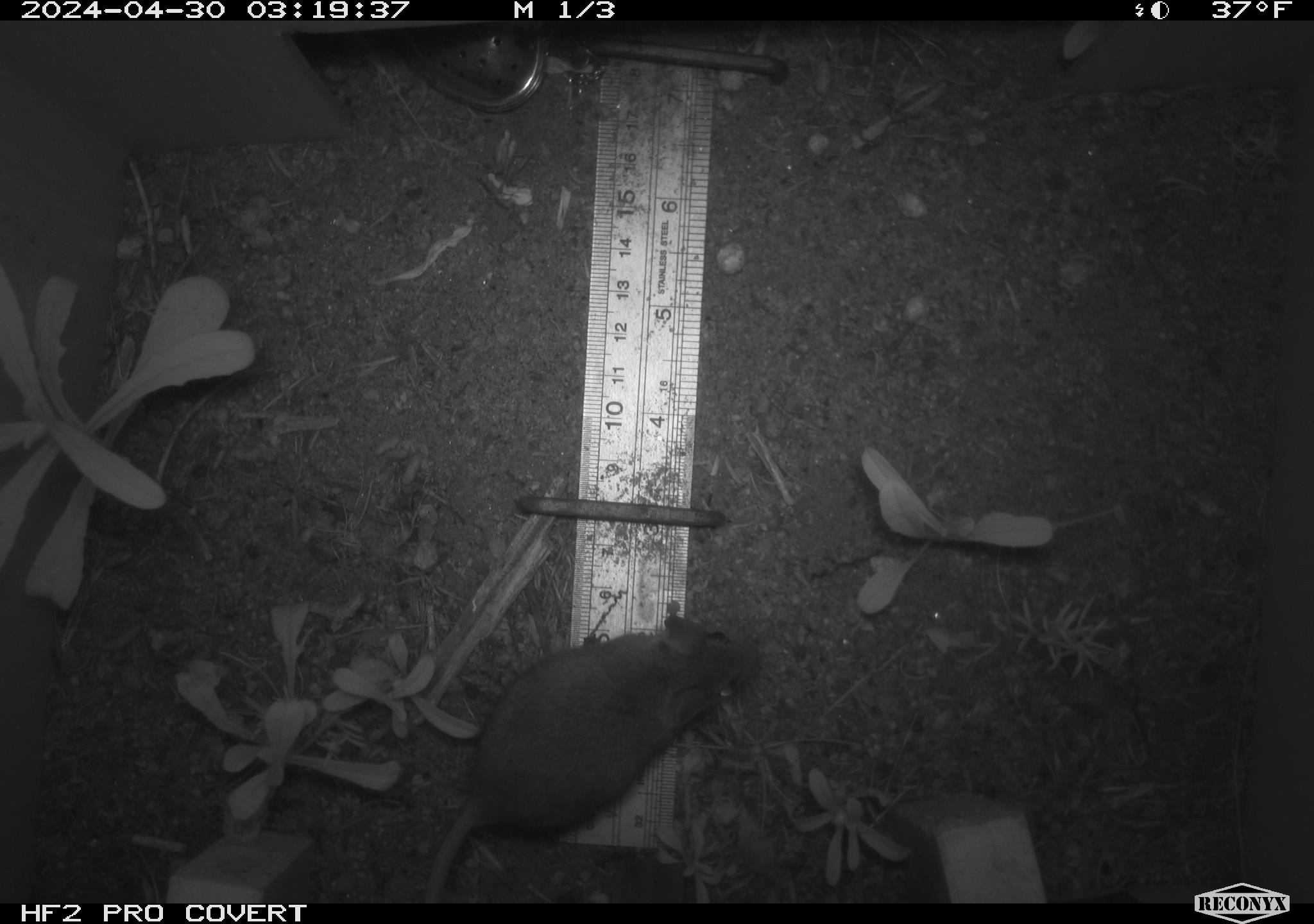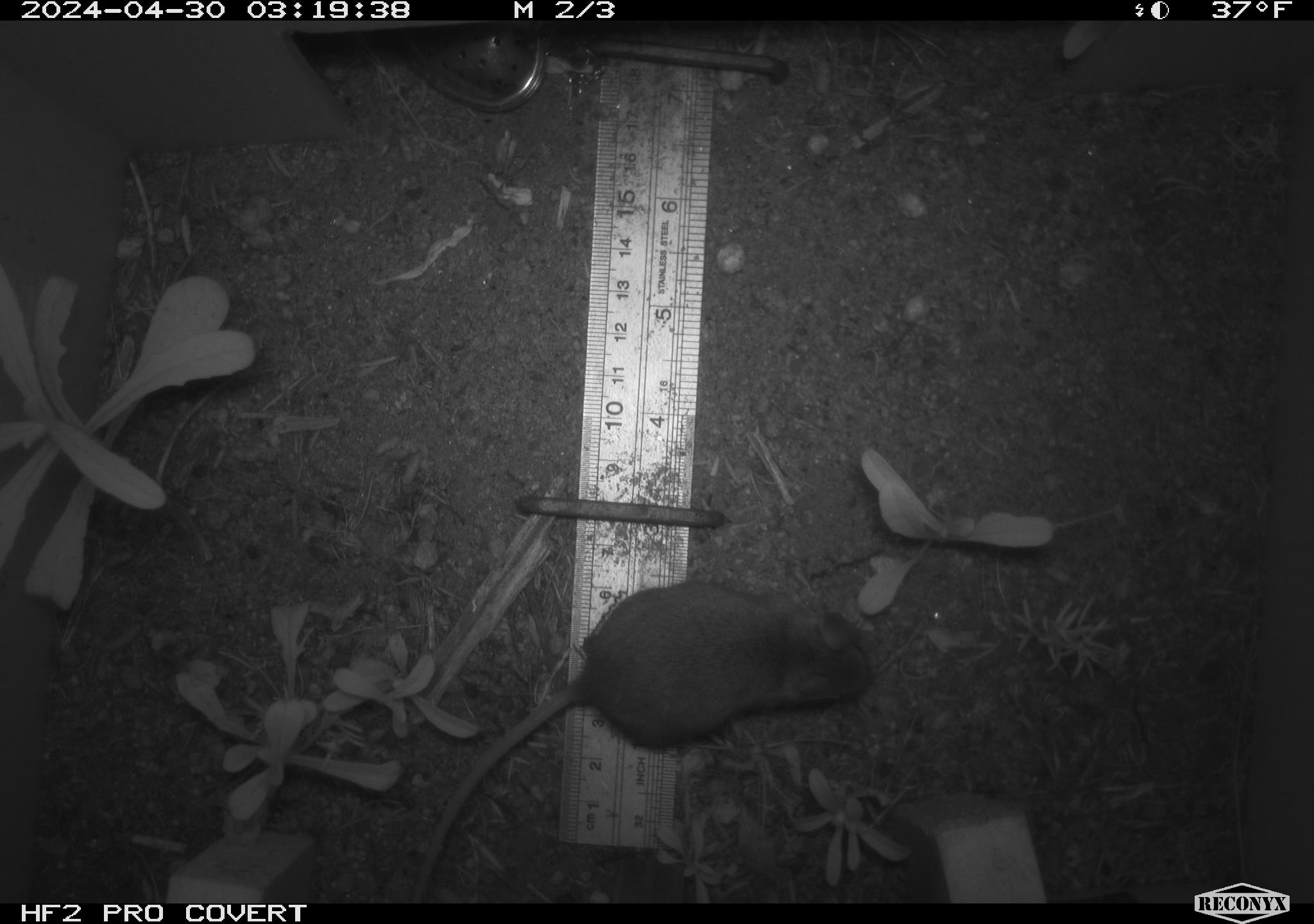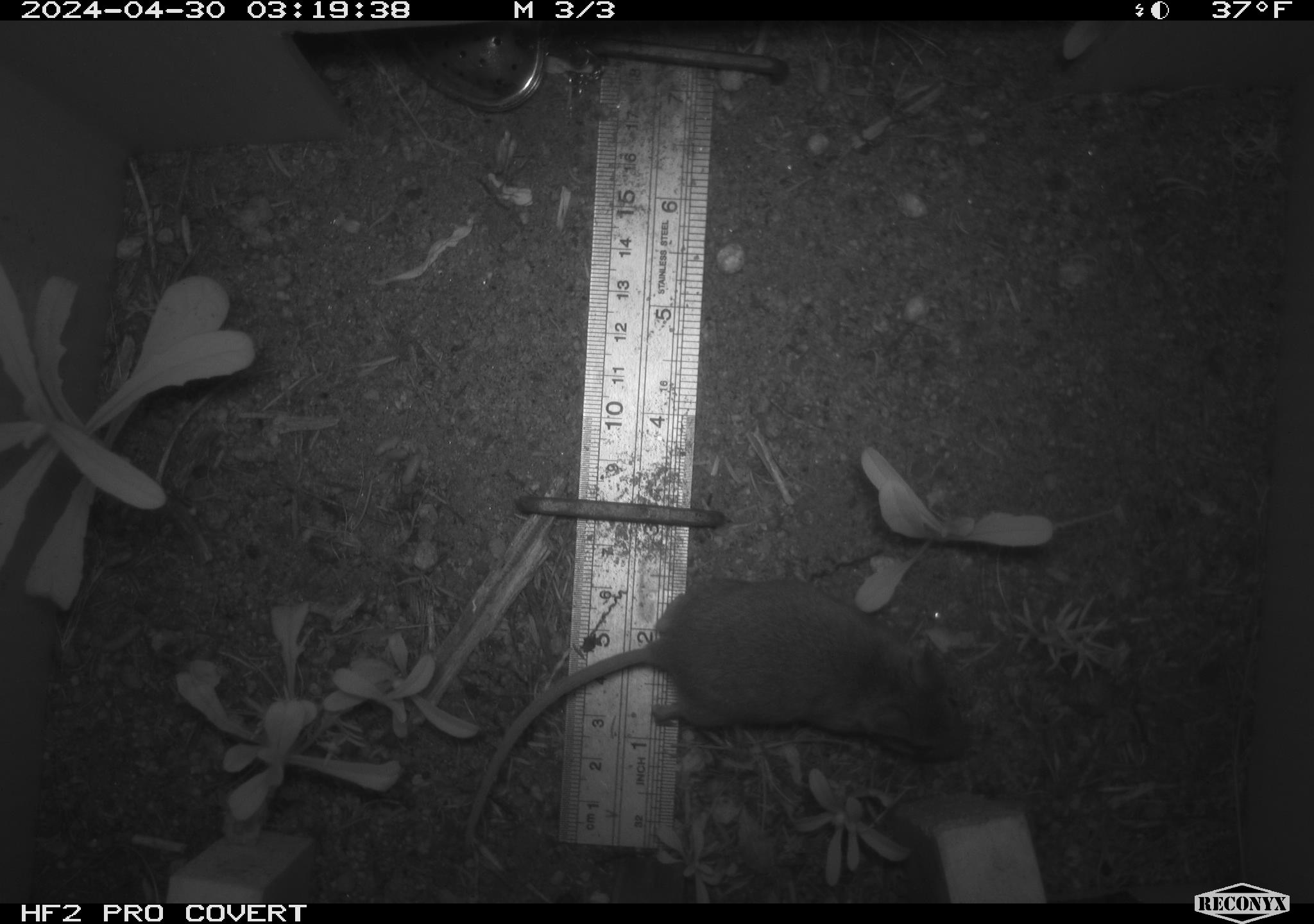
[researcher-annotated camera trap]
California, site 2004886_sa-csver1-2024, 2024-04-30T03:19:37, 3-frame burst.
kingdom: Animalia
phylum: Chordata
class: Mammalia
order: Rodentia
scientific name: Rodentia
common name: rodent